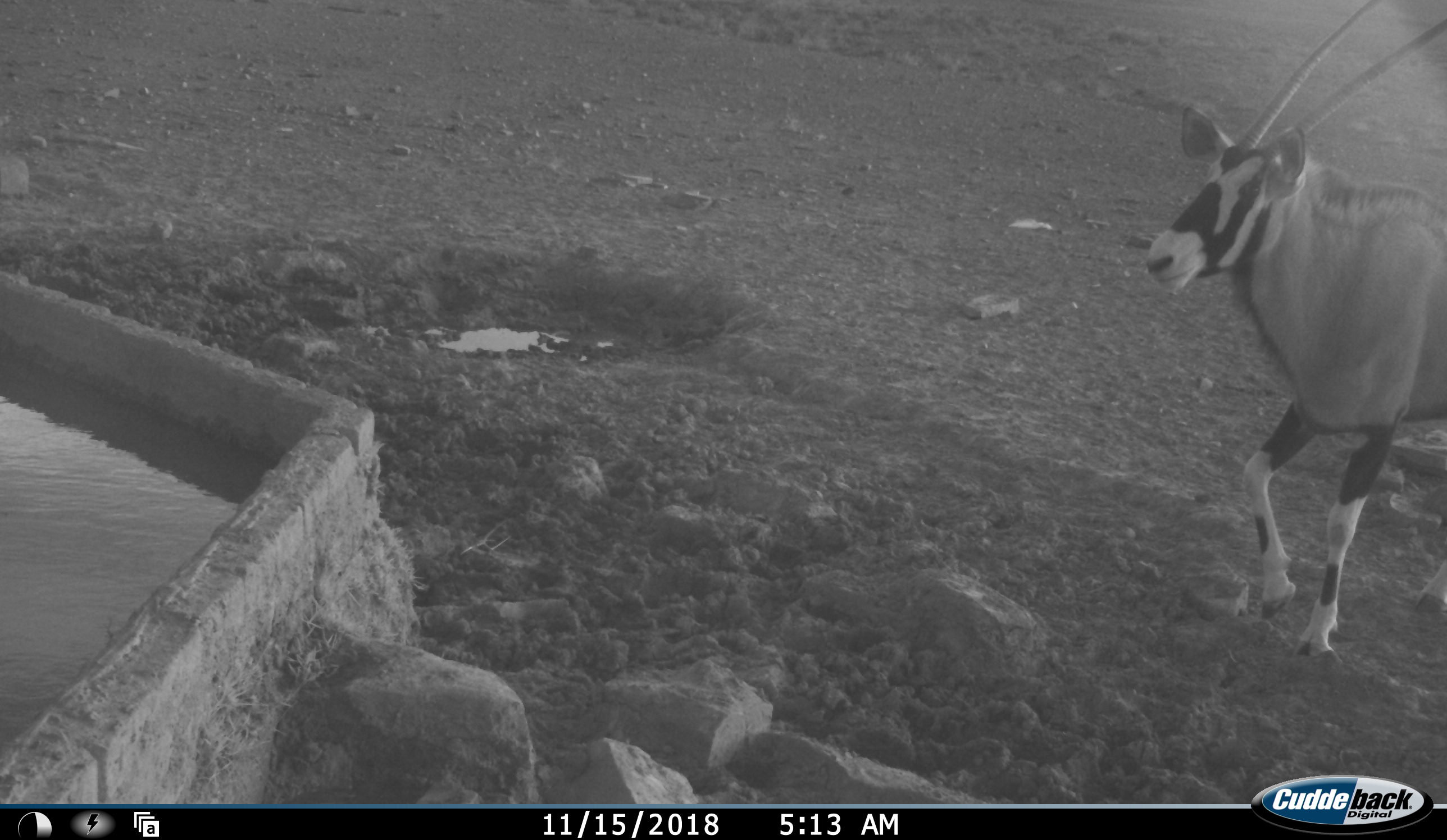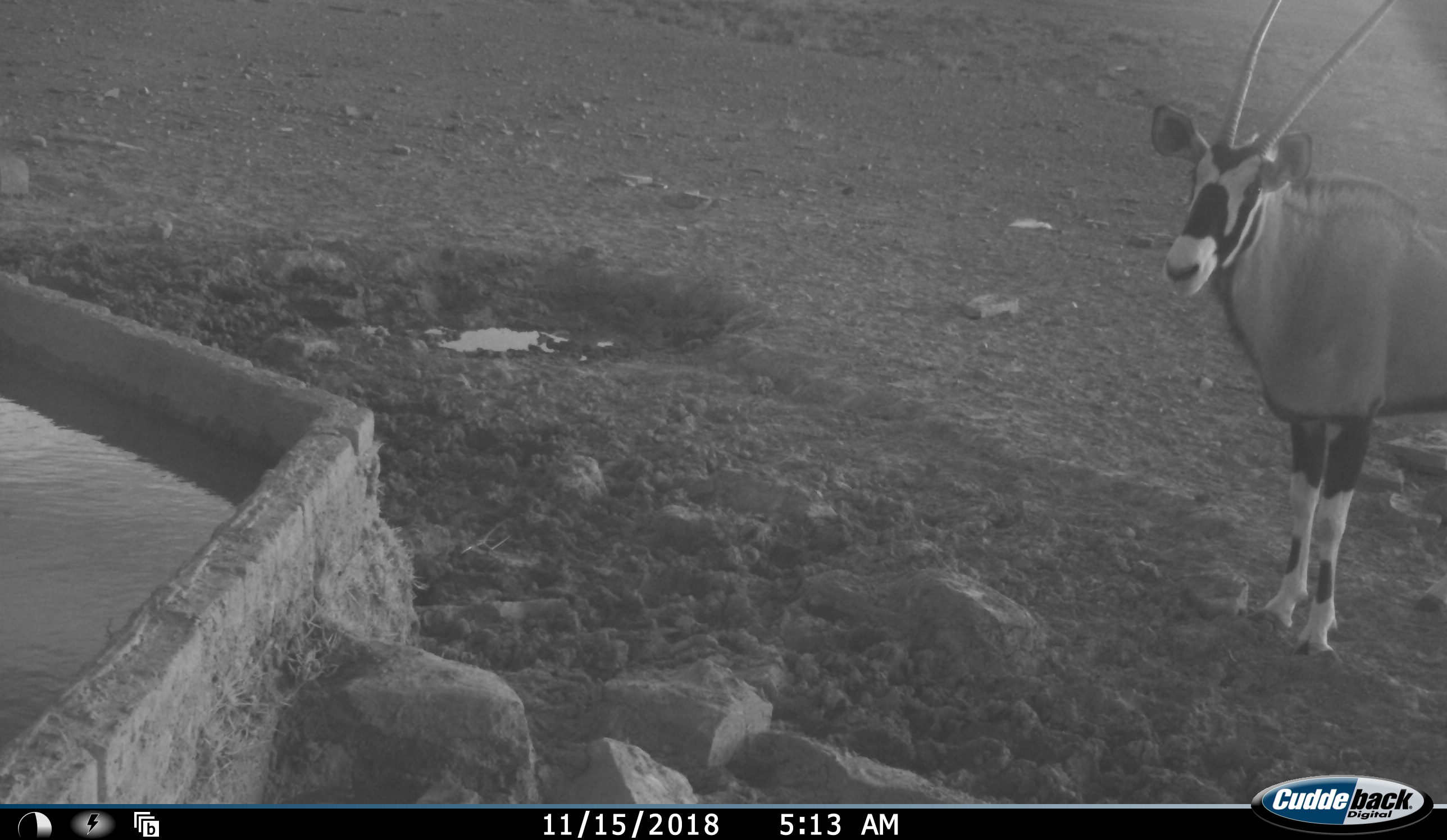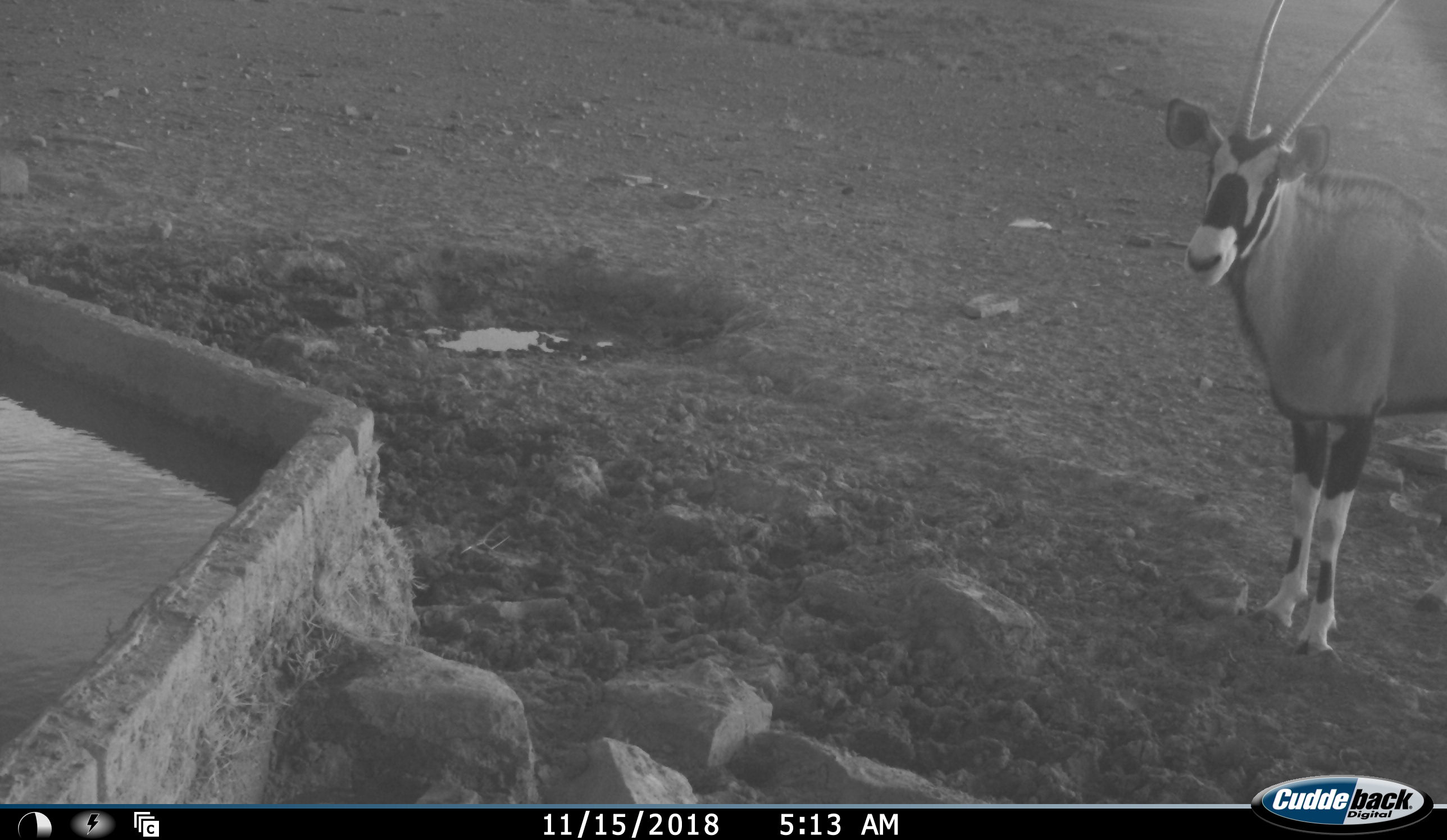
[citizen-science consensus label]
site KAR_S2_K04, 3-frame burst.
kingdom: Animalia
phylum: Chordata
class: Mammalia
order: Artiodactyla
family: Bovidae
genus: Oryx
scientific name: Oryx gazella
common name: gemsbok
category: oryx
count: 1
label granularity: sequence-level